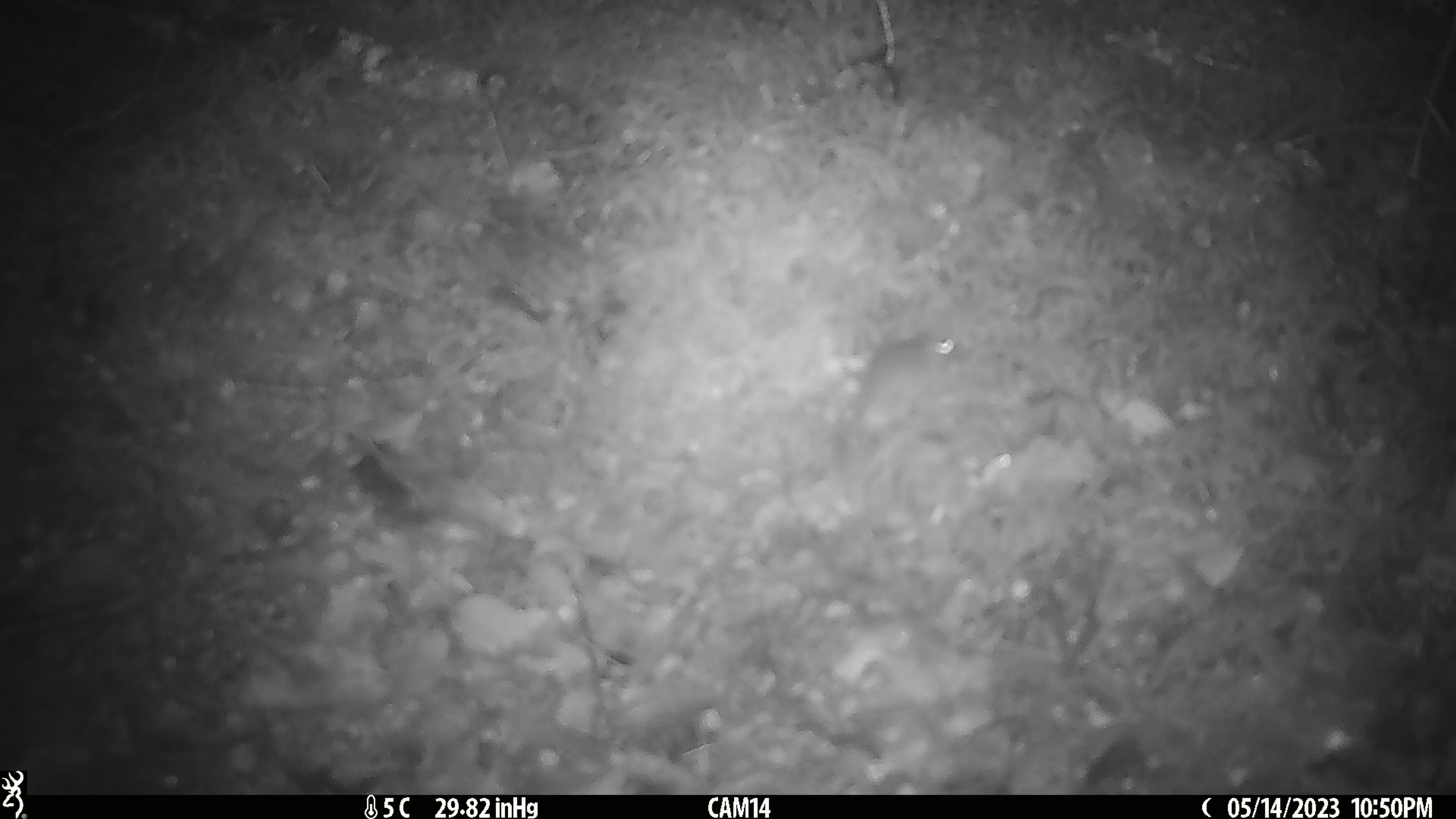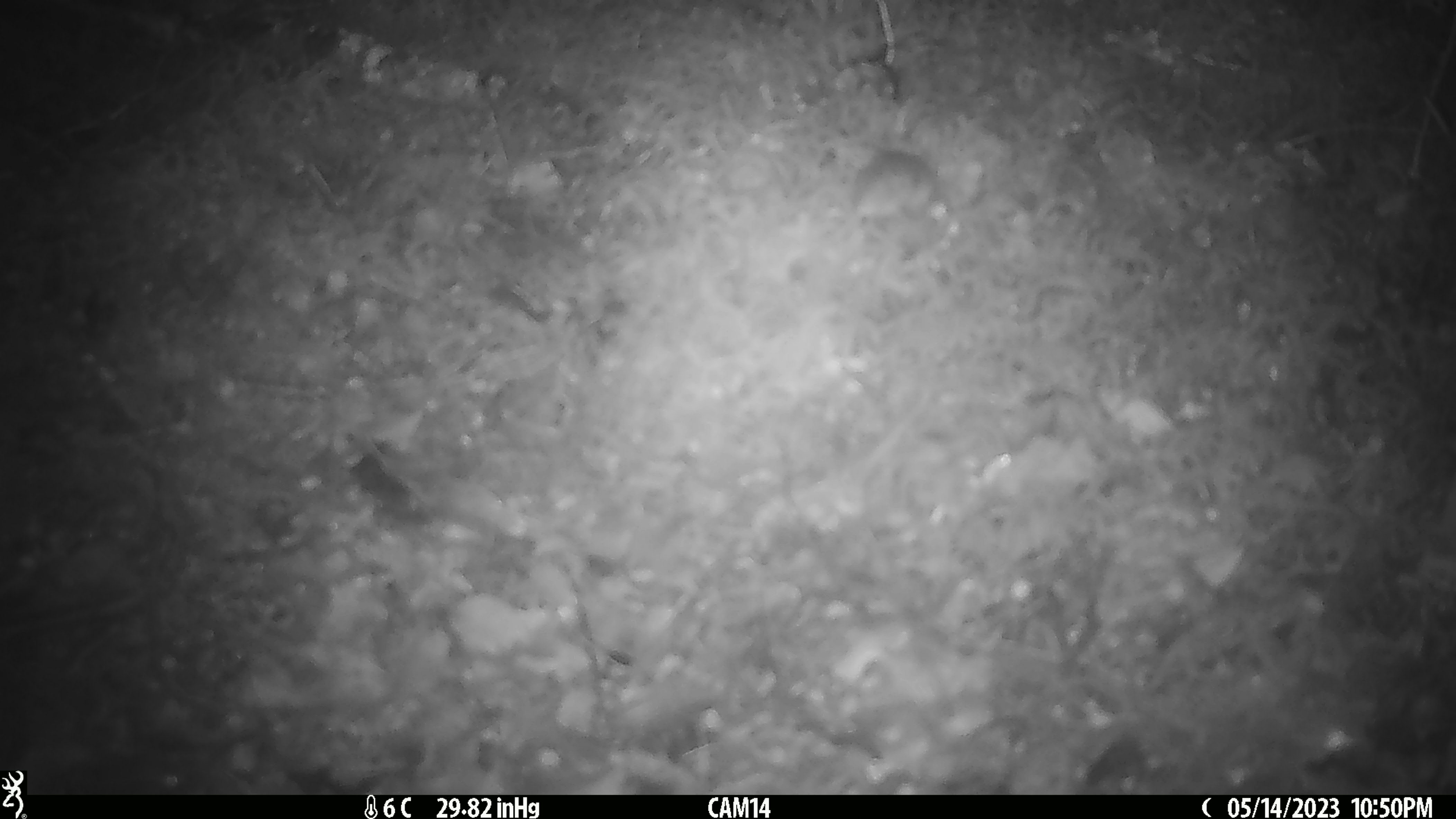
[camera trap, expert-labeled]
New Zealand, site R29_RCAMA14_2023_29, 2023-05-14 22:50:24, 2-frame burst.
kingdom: Animalia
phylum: Chordata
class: Mammalia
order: Rodentia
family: Muridae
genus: Mus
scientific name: Mus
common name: mouse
Mouse (Mus).